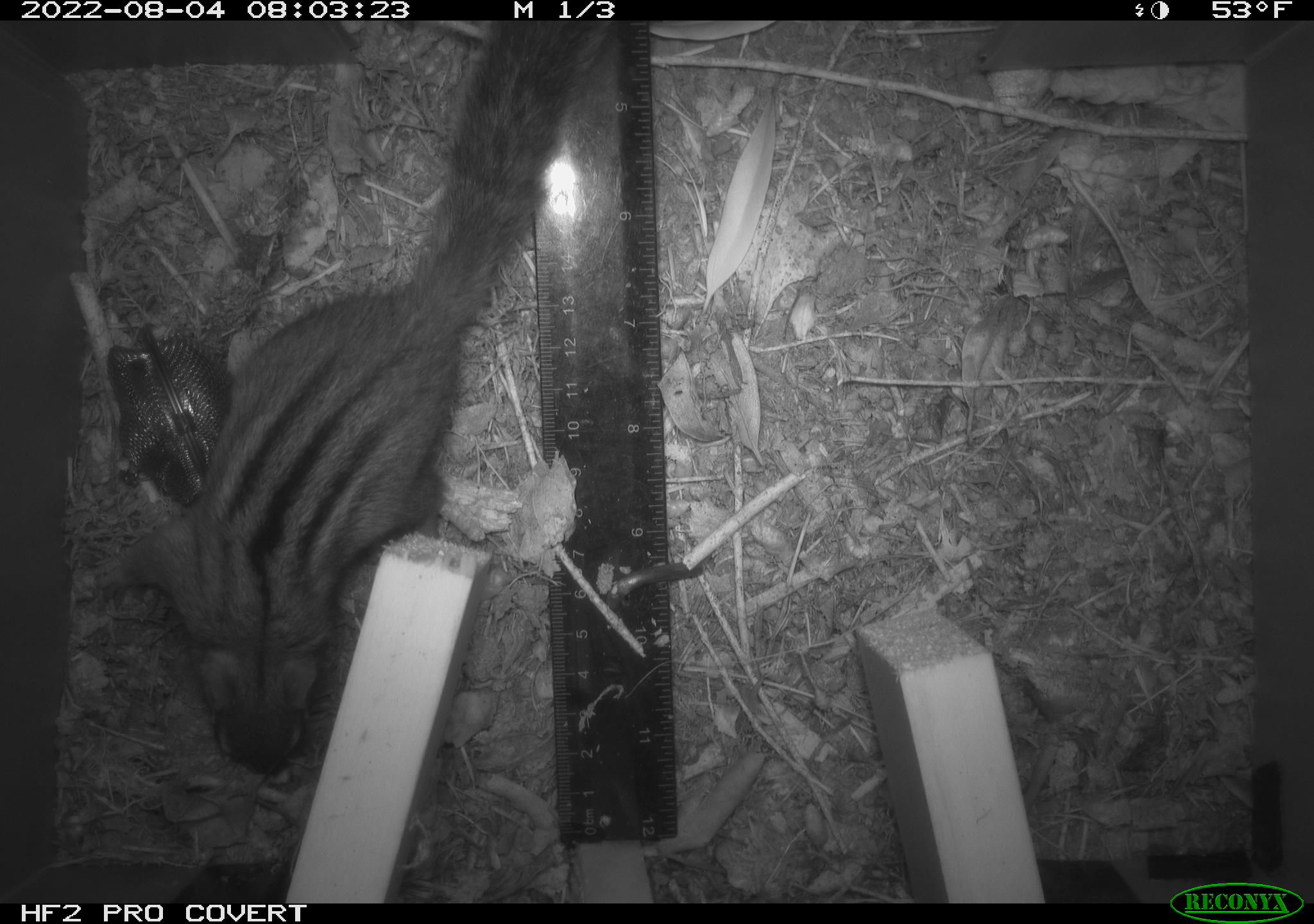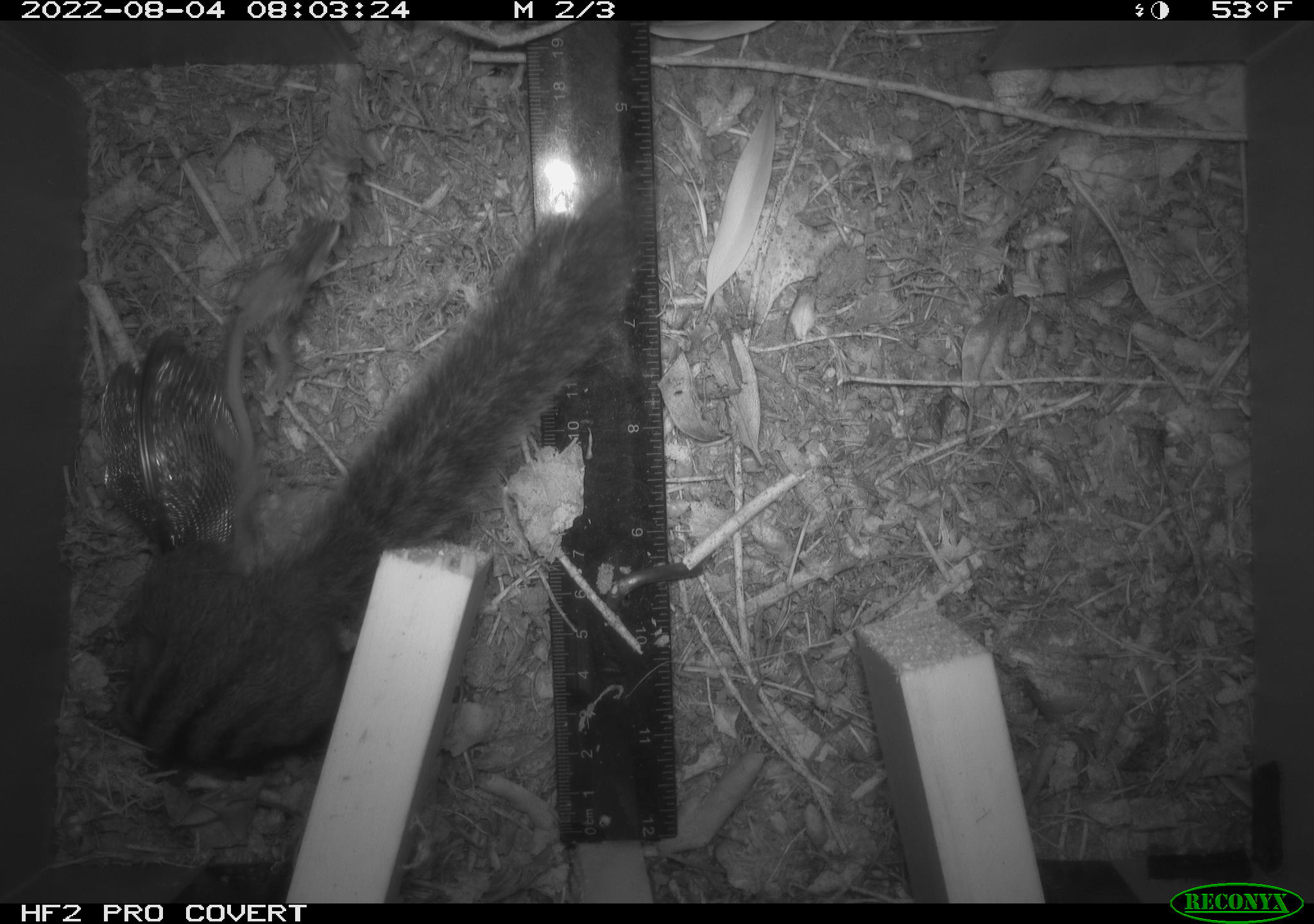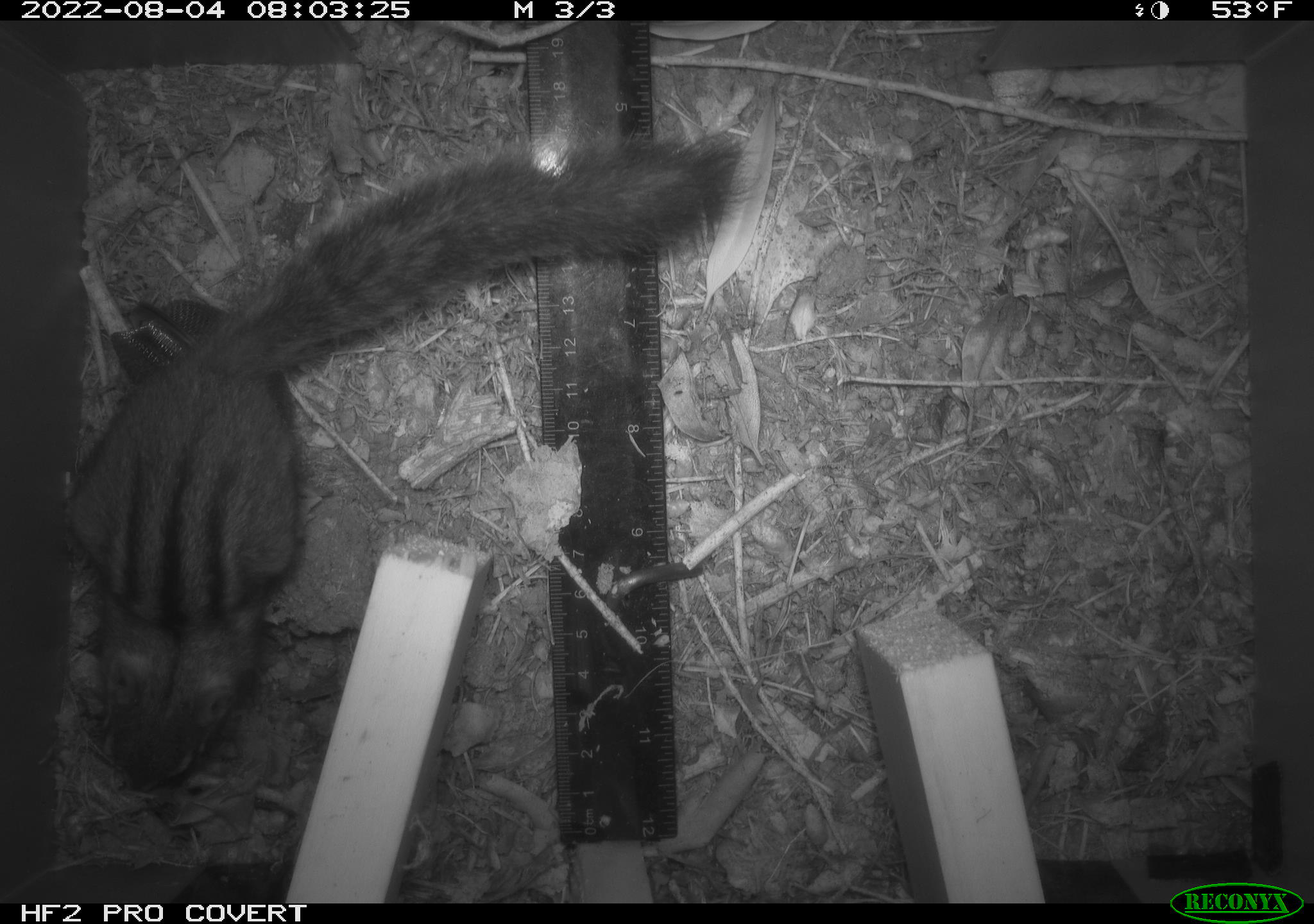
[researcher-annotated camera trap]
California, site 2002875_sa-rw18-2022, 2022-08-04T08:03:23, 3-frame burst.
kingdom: Animalia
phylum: Chordata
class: Mammalia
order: Rodentia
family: Sciuridae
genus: Neotamias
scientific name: Neotamias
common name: western chipmunks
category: neotamias species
Neotamias species (western chipmunks) (Neotamias).